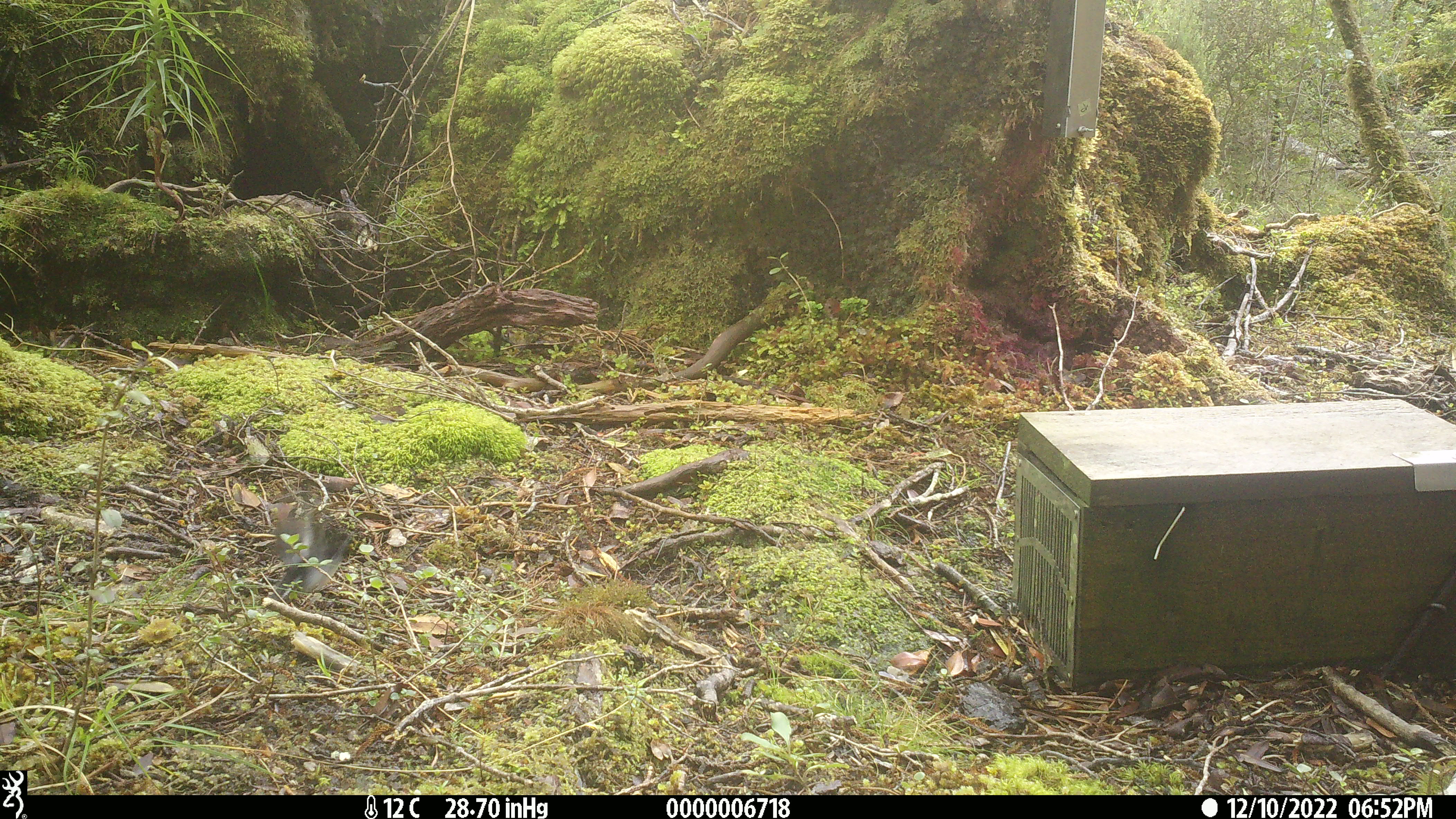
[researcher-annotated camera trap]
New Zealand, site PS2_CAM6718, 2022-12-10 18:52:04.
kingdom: Animalia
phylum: Chordata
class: Aves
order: Passeriformes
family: Petroicidae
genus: Petroica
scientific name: Petroica macrocephala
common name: tomtit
Tomtit (Petroica macrocephala).